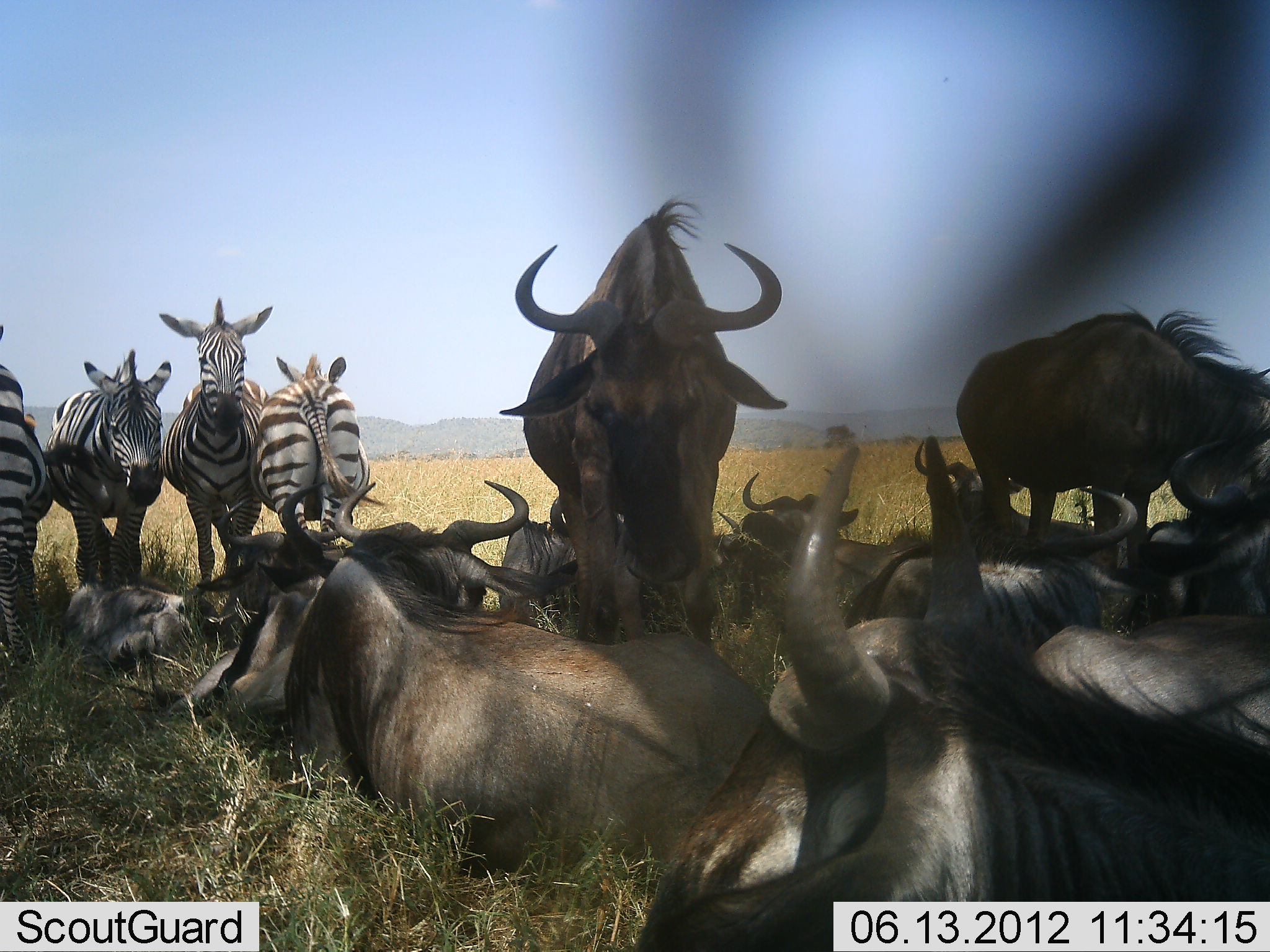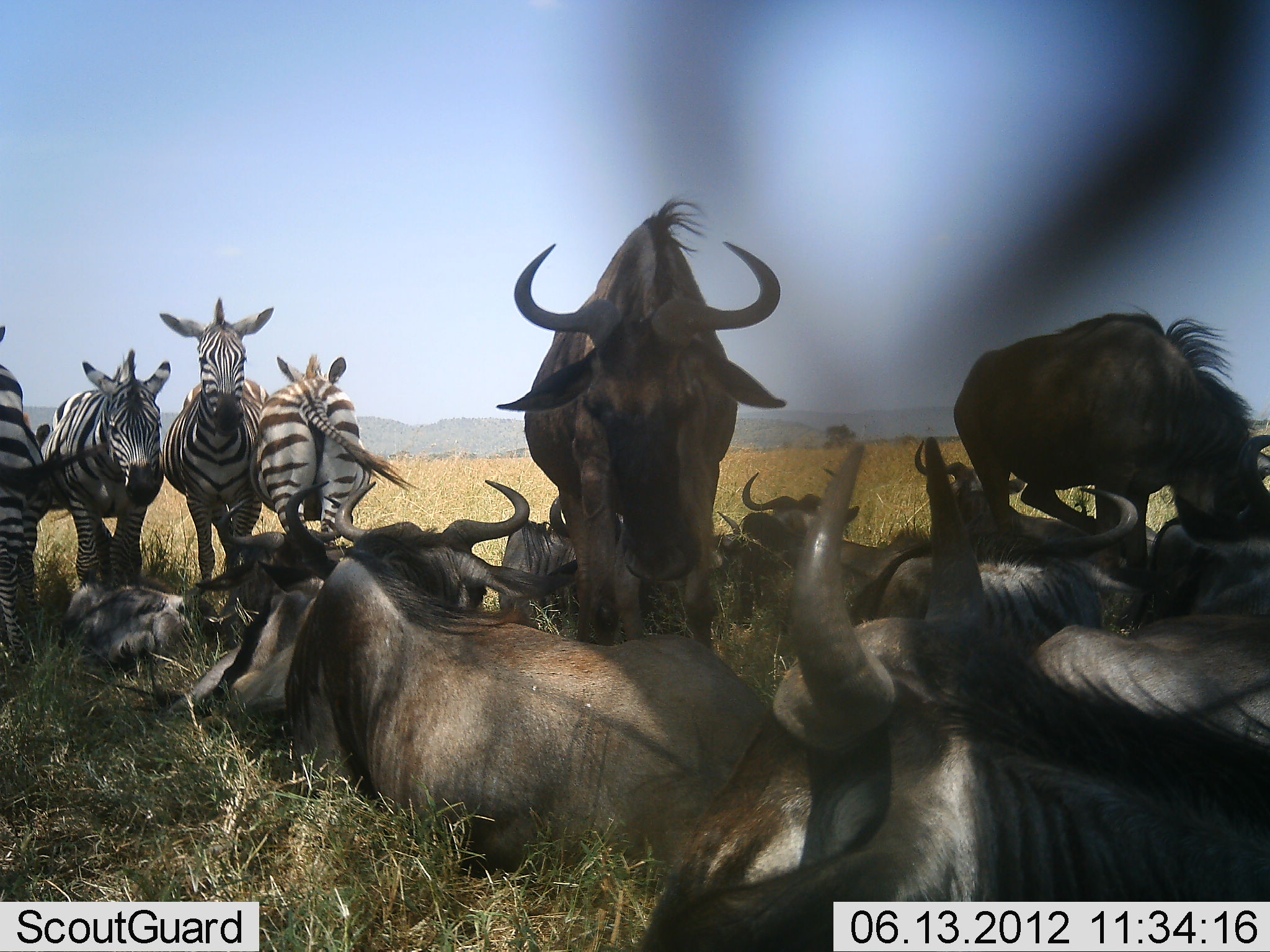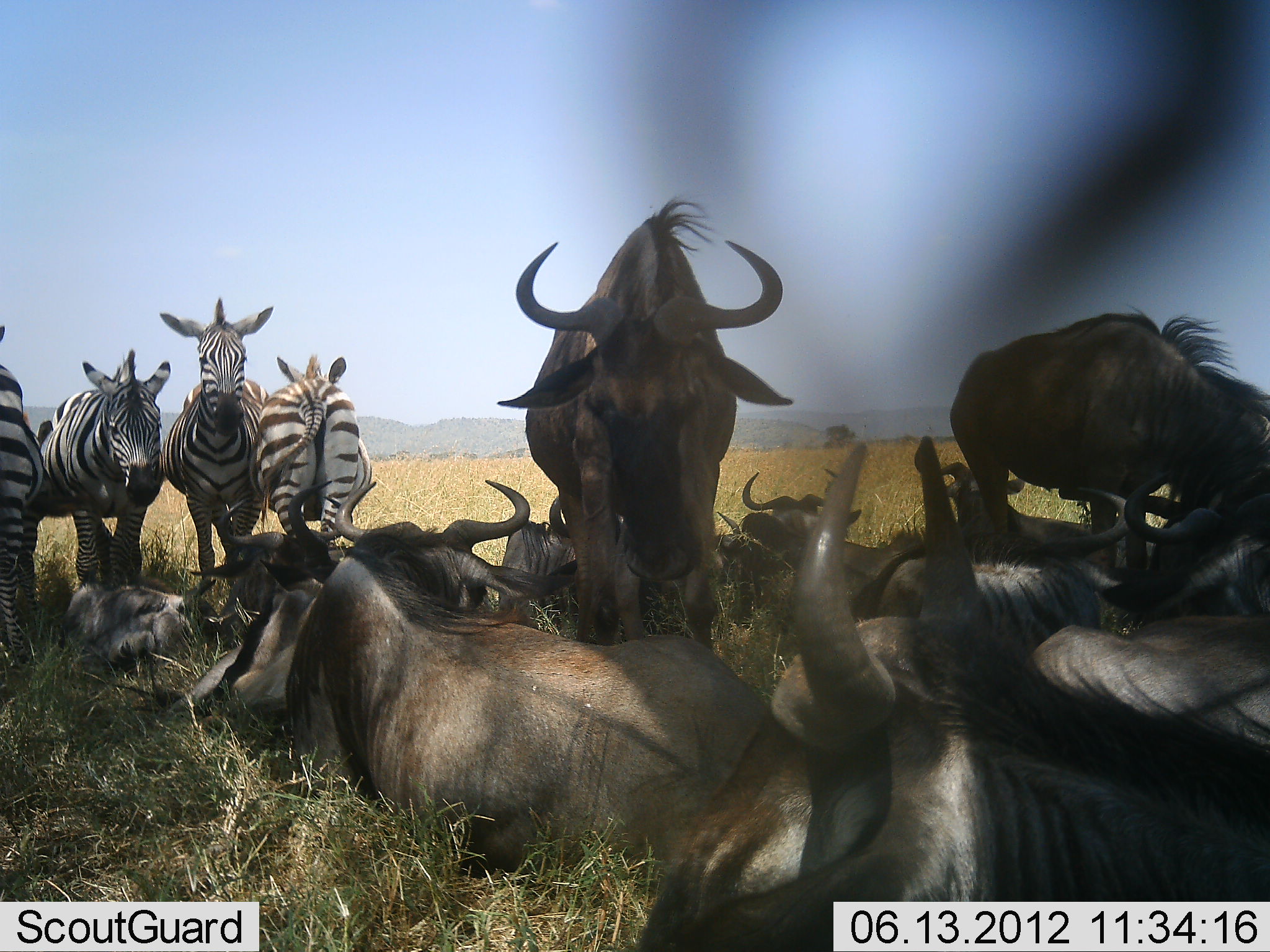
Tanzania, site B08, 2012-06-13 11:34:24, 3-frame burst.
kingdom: Animalia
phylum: Chordata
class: Mammalia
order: Artiodactyla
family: Bovidae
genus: Connochaetes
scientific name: Connochaetes taurinus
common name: blue wildebeest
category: wildebeest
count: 11-50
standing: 90%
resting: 100%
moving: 10%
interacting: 20%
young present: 10%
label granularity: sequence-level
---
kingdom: Animalia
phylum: Chordata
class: Mammalia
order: Perissodactyla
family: Equidae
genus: Equus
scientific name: Equus quagga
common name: plains zebra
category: zebra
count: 4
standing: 100%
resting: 20%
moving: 0%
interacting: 10%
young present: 10%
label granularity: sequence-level